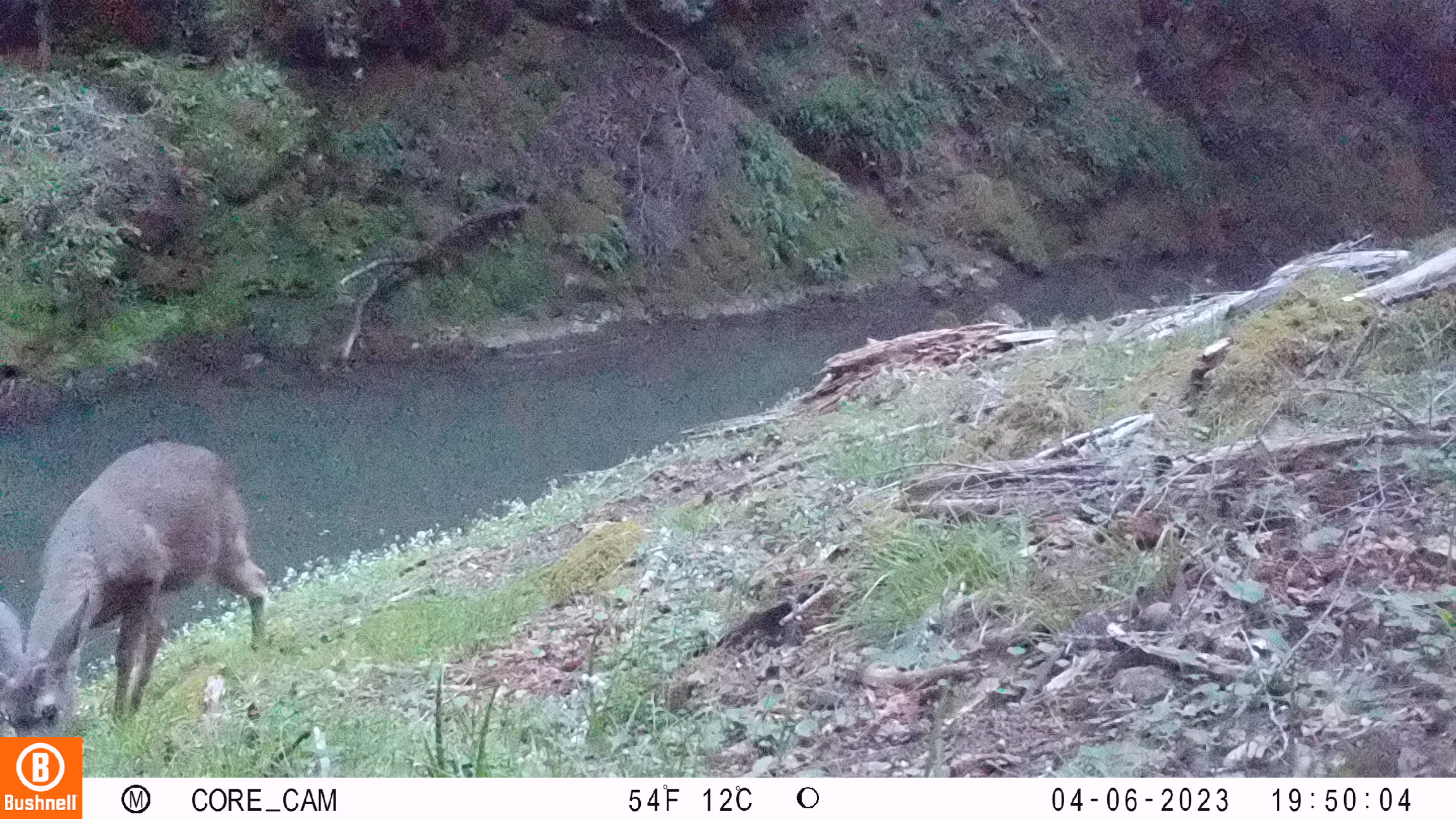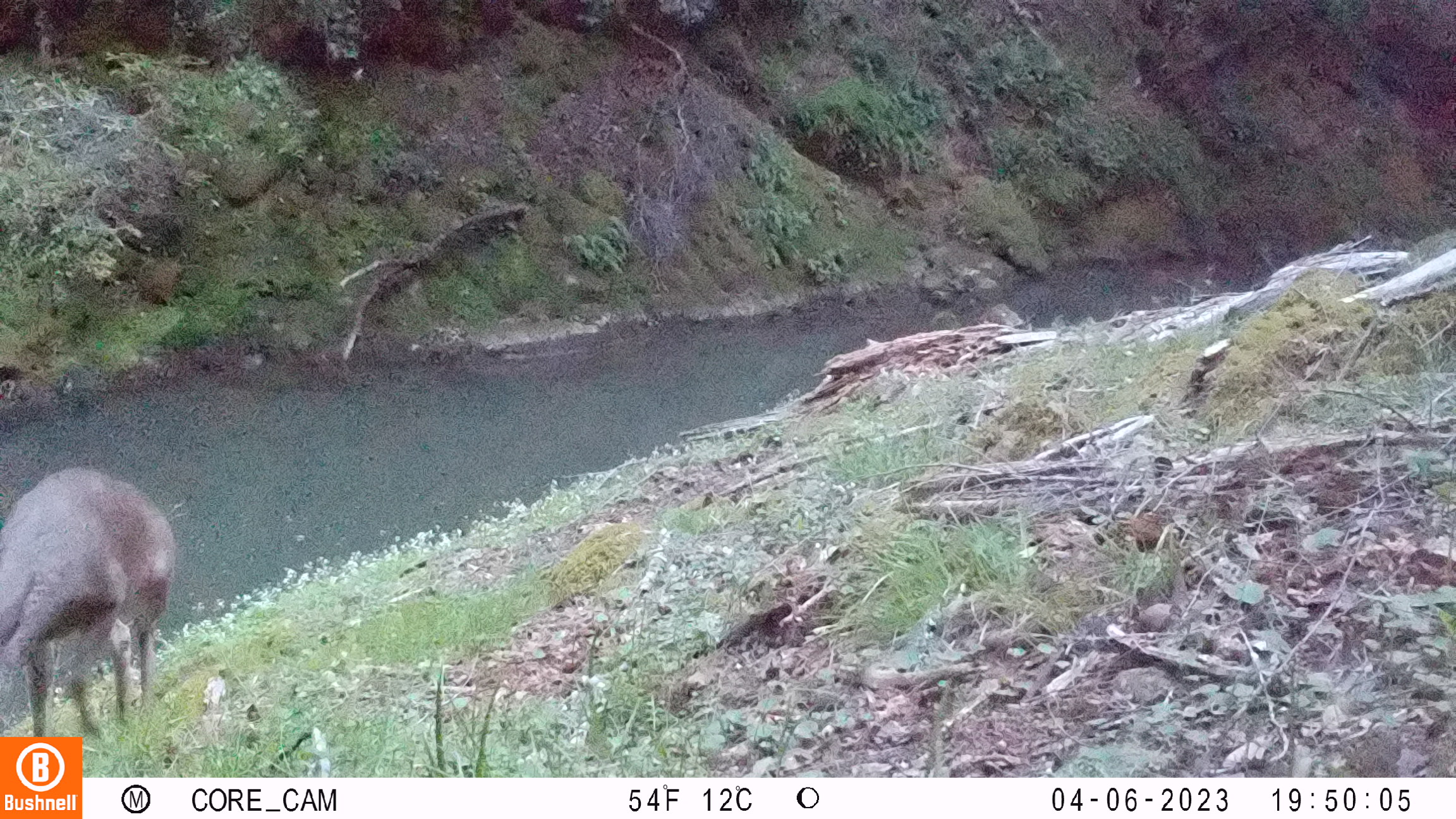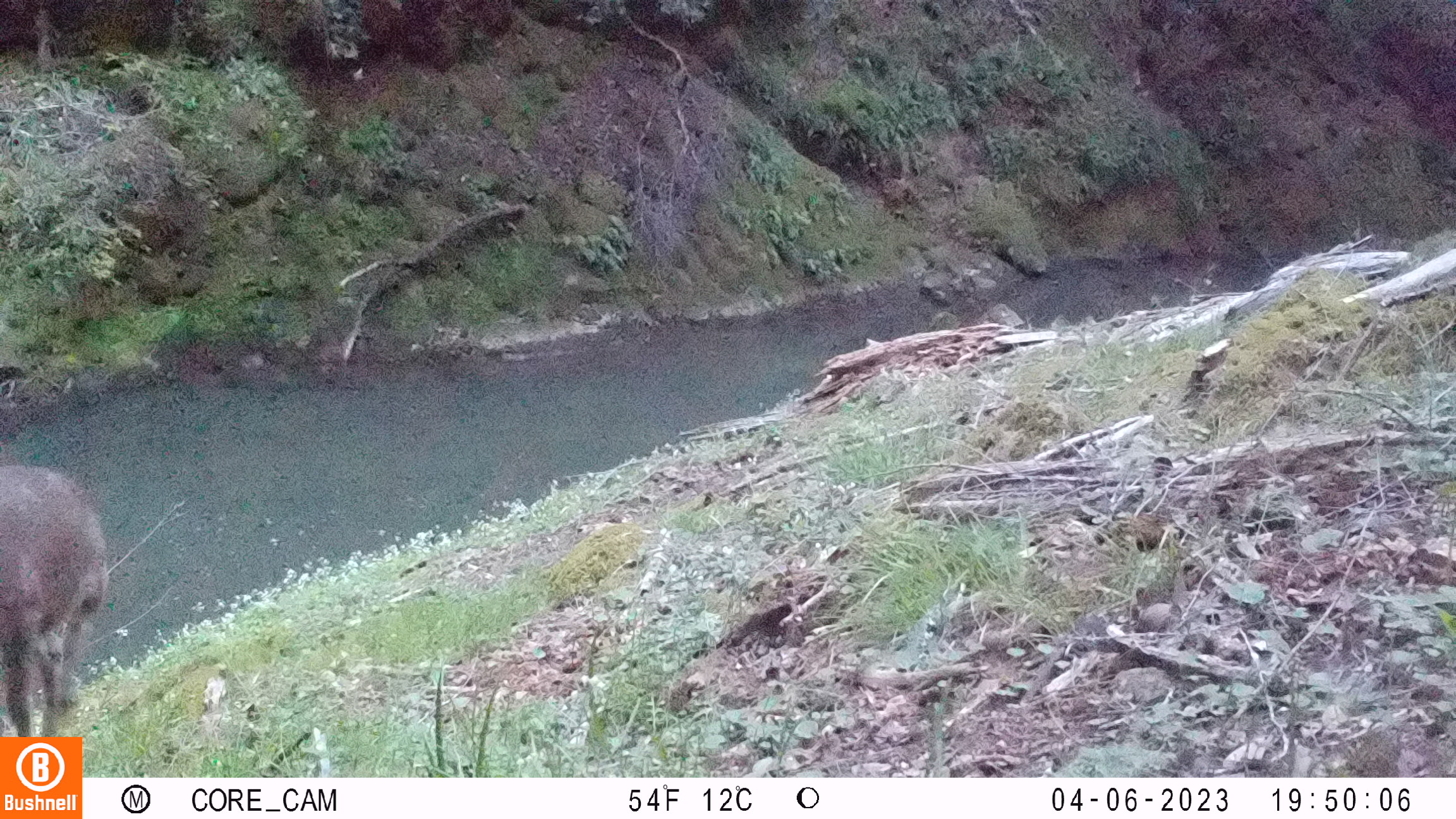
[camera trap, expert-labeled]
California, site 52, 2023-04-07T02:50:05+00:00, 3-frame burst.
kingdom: Animalia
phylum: Chordata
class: Mammalia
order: Artiodactyla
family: Cervidae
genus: Odocoileus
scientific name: Odocoileus hemionus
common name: mule deer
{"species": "mule deer (Odocoileus hemionus)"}